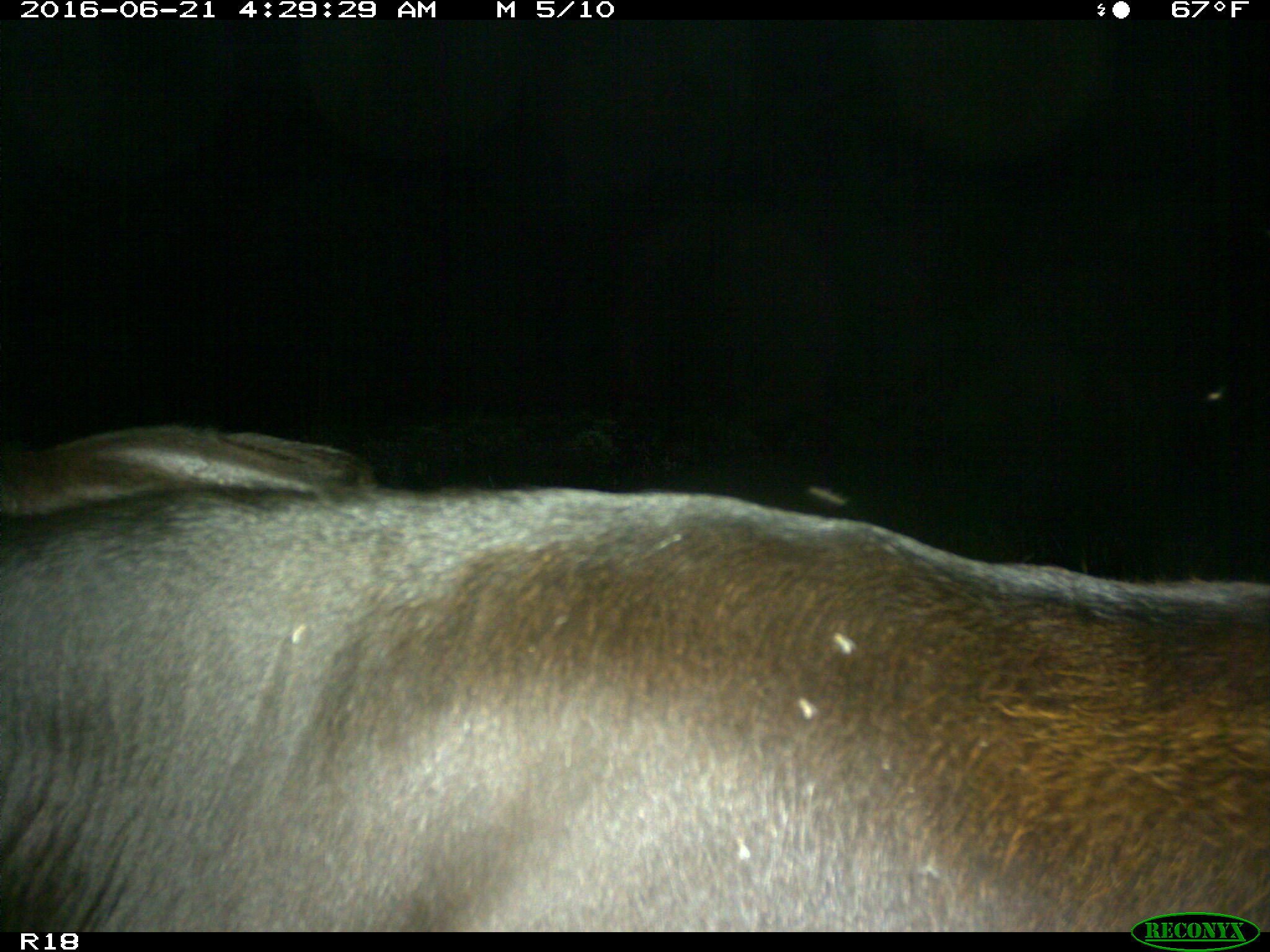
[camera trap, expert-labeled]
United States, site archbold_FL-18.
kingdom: Animalia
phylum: Chordata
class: Mammalia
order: Artiodactyla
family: Bovidae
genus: Bos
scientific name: Bos taurus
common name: domestic cow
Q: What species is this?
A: Bos taurus (domestic cow).